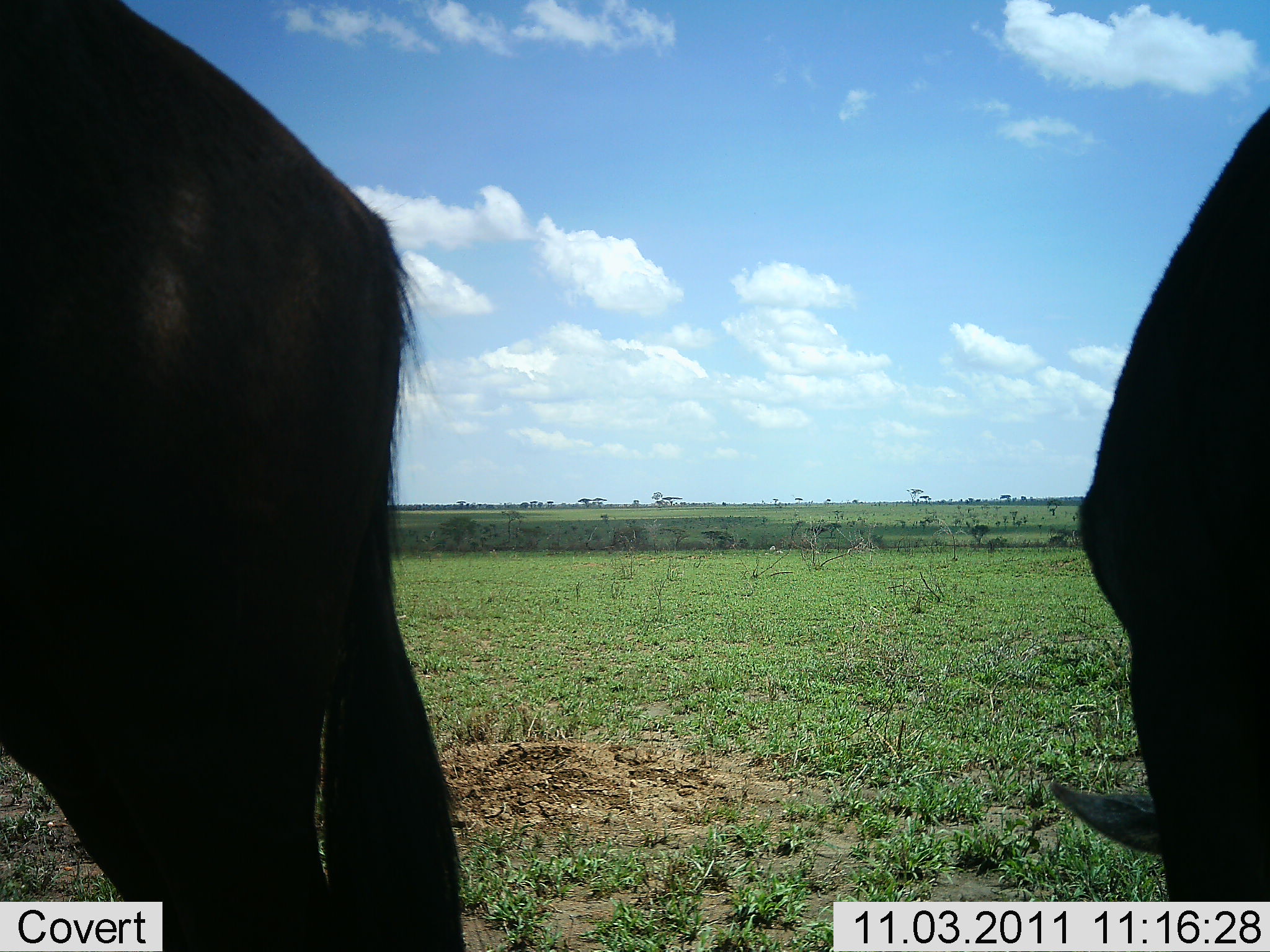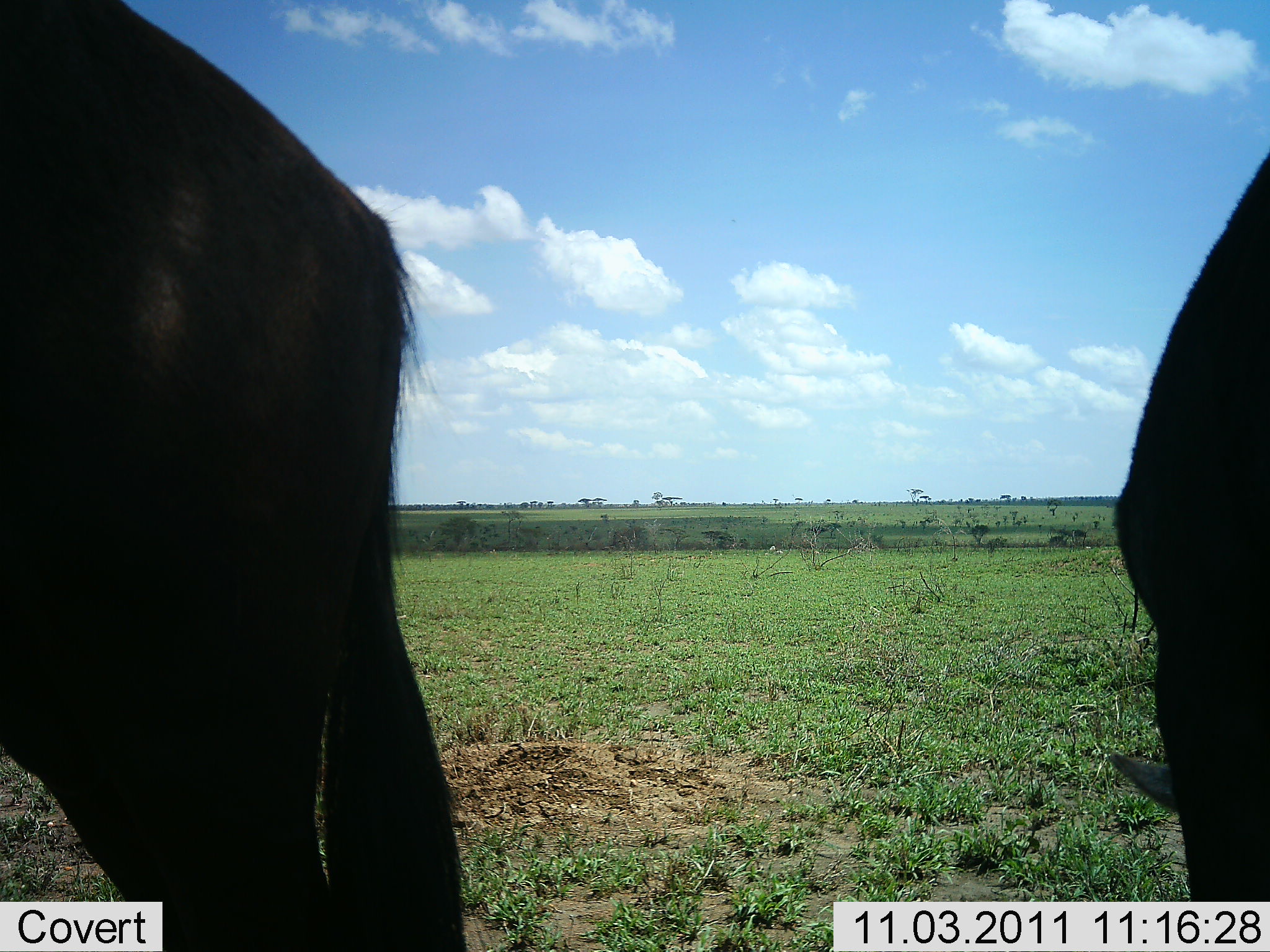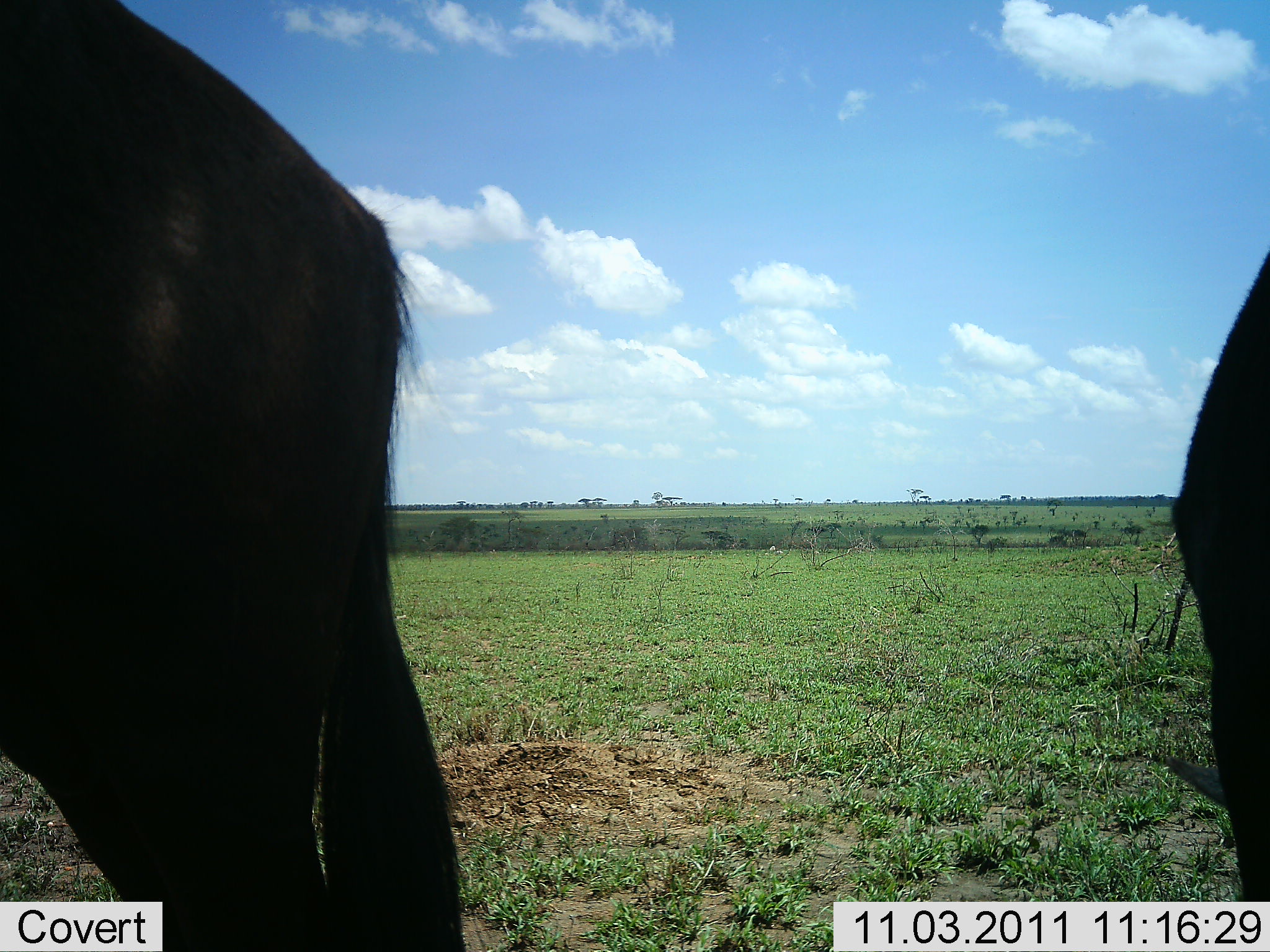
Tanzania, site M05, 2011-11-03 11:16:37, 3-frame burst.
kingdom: Animalia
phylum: Chordata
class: Mammalia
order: Artiodactyla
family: Bovidae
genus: Connochaetes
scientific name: Connochaetes taurinus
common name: blue wildebeest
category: wildebeest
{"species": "wildebeest (blue wildebeest) (Connochaetes taurinus)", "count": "2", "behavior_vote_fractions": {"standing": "69%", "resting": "0%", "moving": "0%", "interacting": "0%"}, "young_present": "0%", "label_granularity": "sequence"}